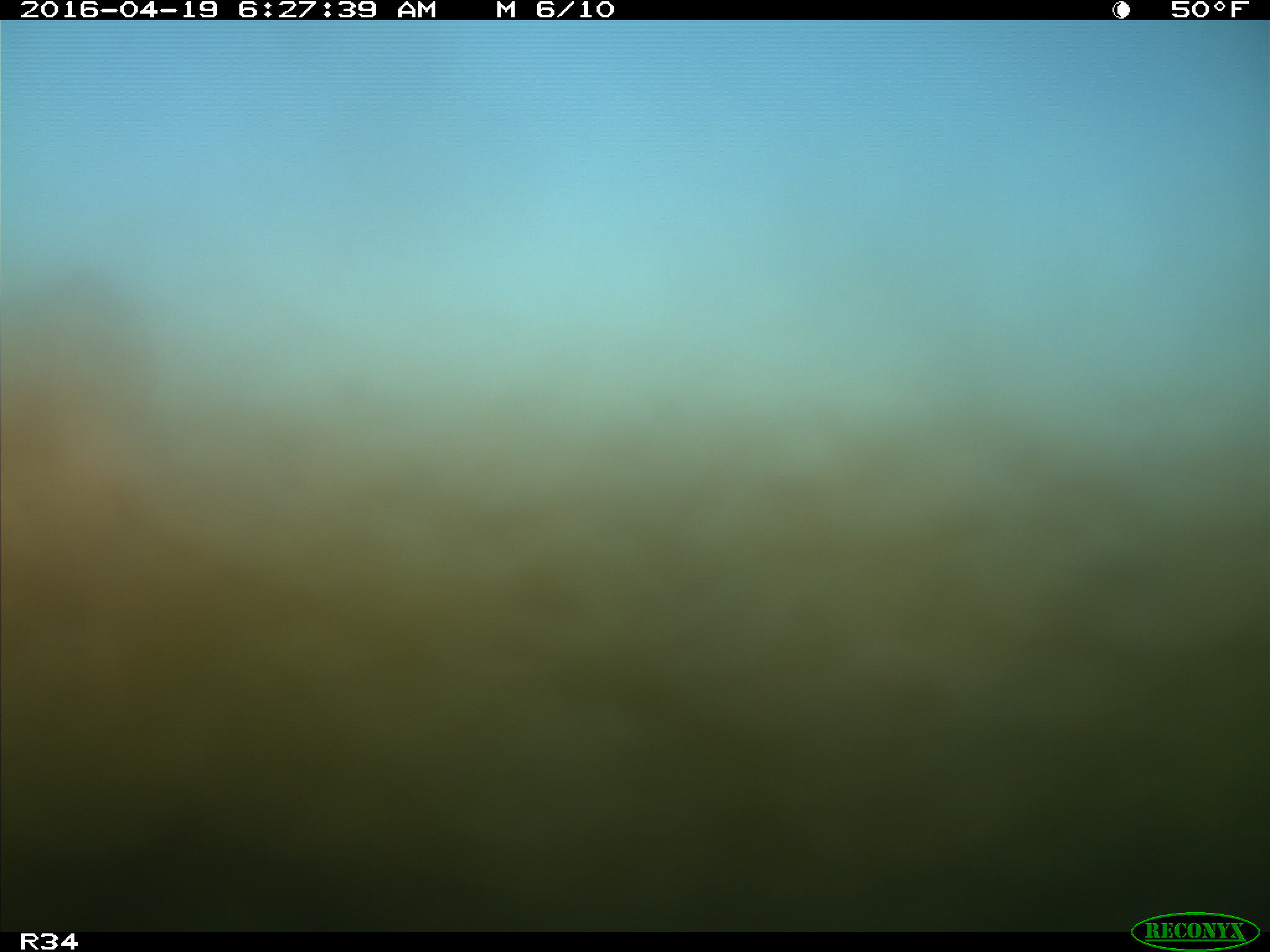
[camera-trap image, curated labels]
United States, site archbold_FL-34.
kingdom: Animalia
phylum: Chordata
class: Mammalia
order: Artiodactyla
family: Bovidae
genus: Bos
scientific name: Bos taurus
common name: domestic cow